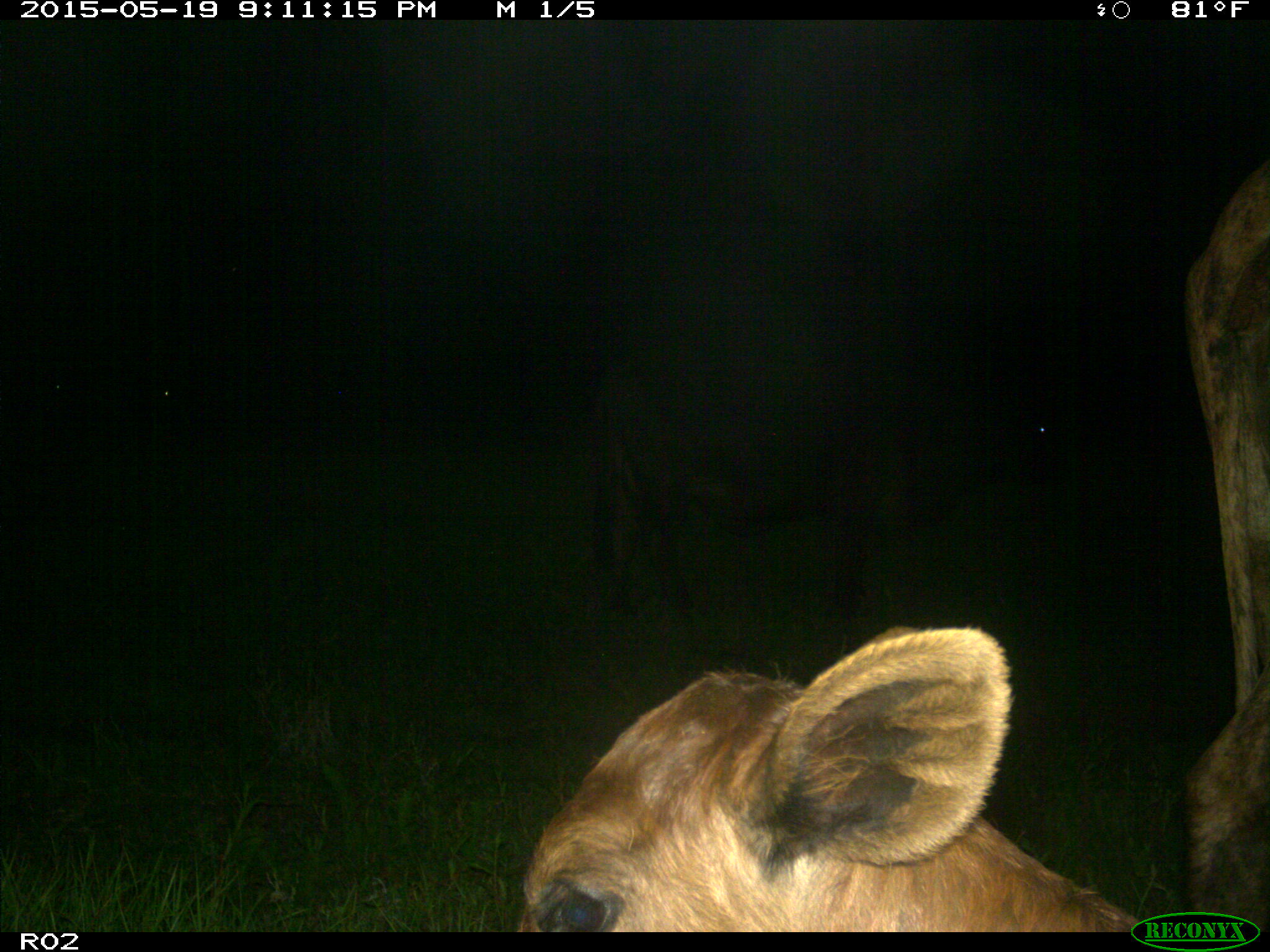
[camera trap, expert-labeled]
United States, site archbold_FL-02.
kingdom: Animalia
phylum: Chordata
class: Mammalia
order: Artiodactyla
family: Bovidae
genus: Bos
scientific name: Bos taurus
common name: domestic cow